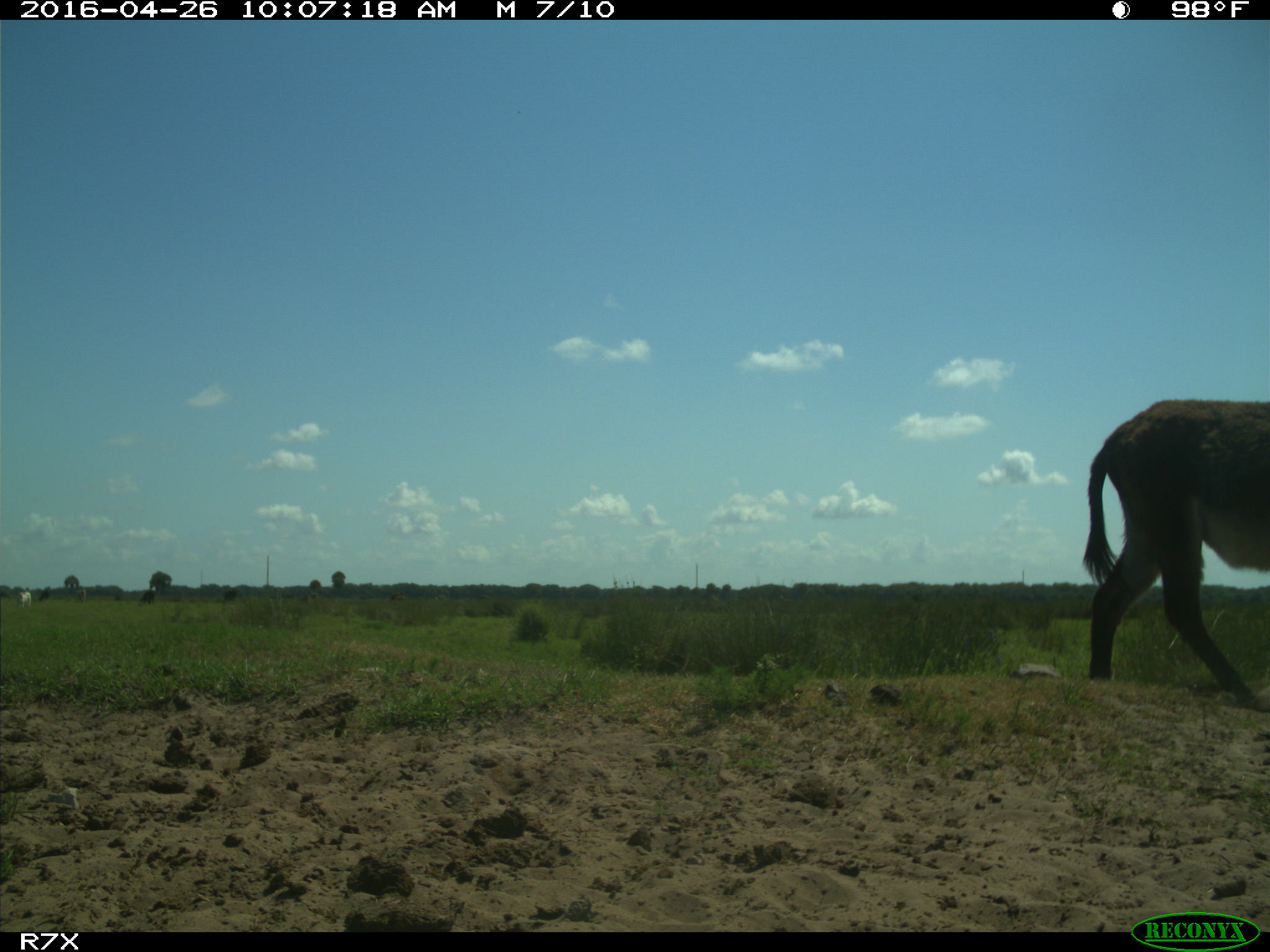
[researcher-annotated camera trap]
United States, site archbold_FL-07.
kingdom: Animalia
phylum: Chordata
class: Mammalia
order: Artiodactyla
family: Bovidae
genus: Bos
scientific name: Bos taurus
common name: domestic cow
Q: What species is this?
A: Bos taurus (domestic cow).